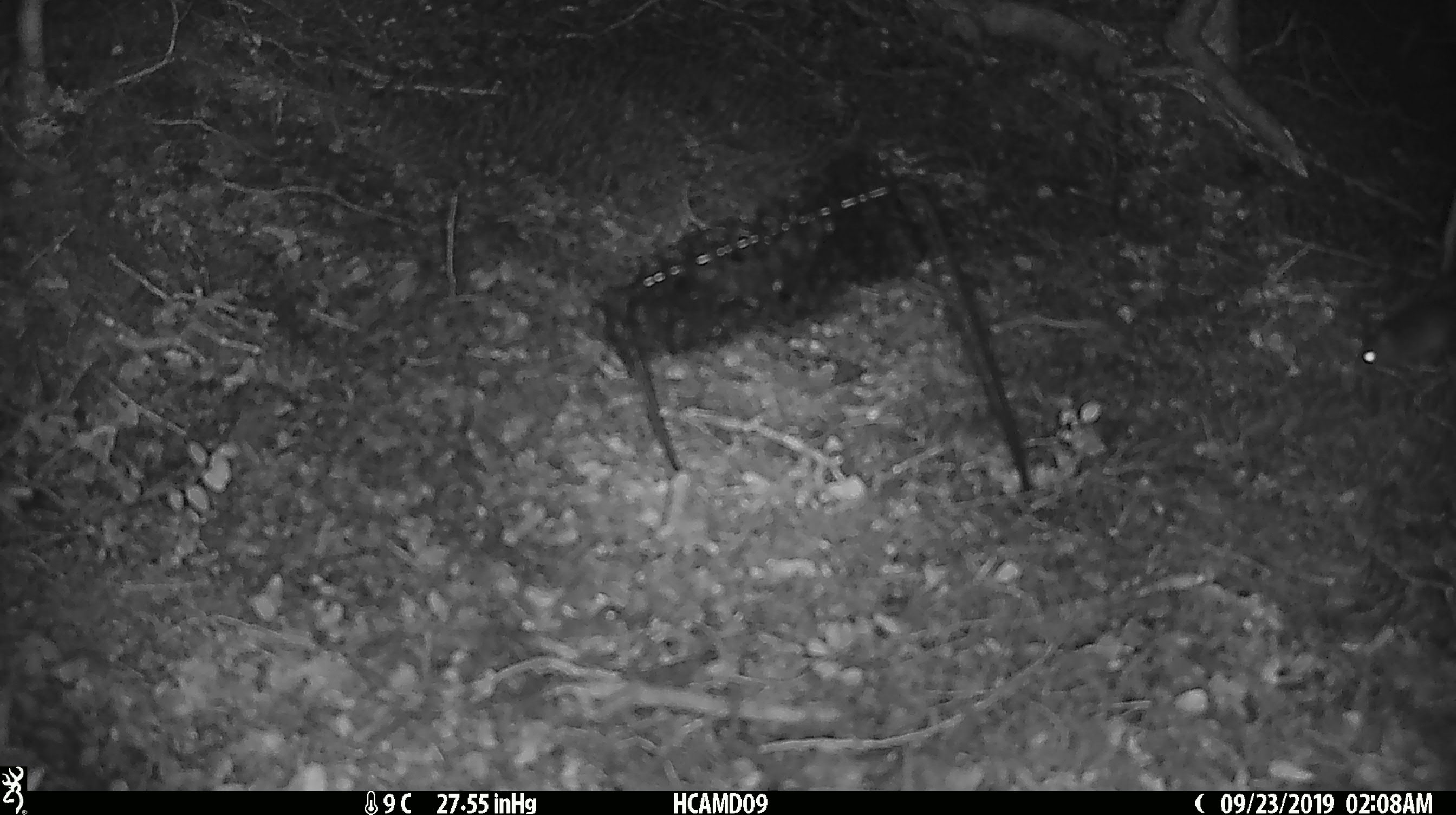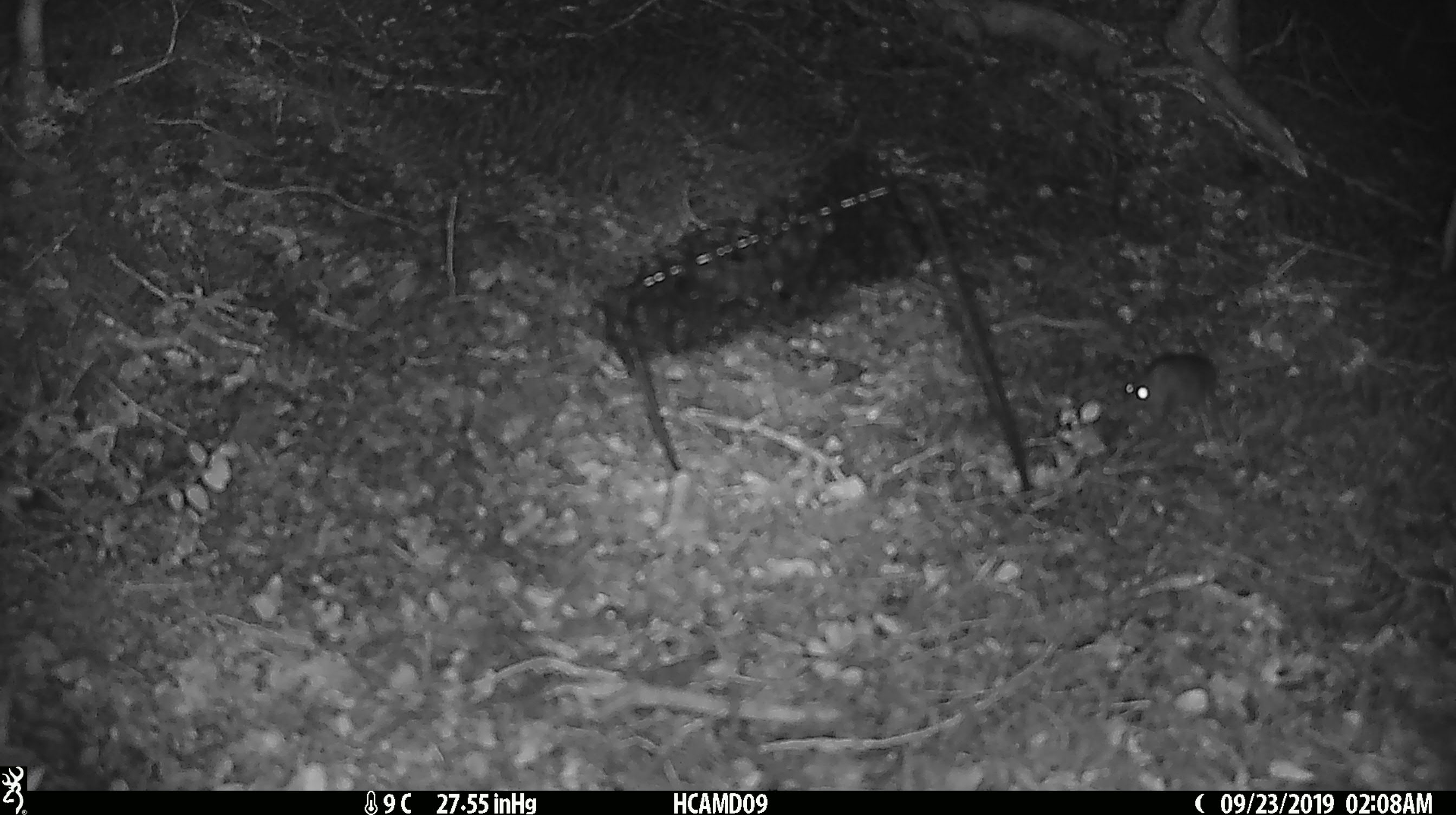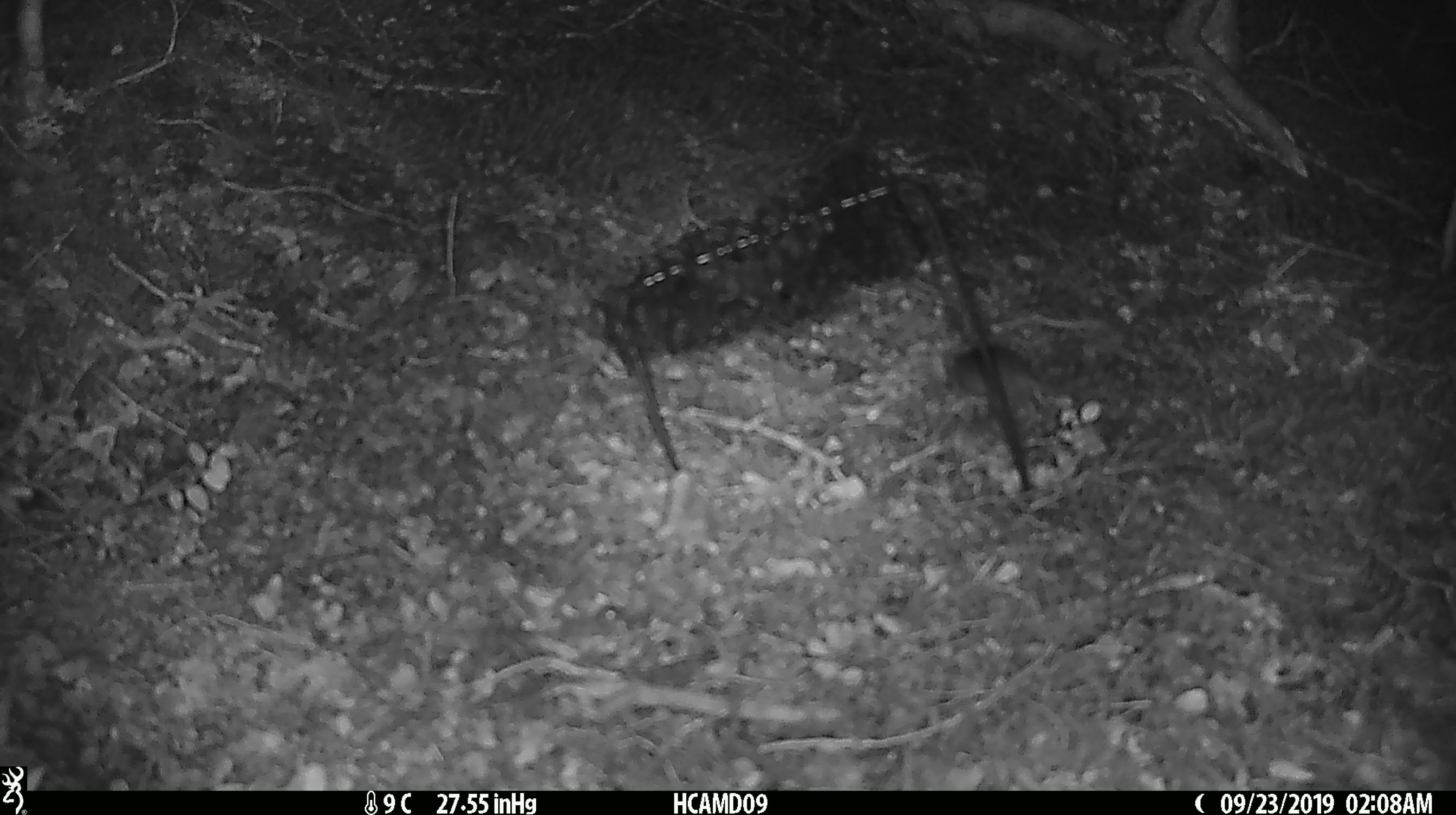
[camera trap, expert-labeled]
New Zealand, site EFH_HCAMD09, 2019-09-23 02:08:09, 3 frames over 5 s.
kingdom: Animalia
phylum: Chordata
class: Mammalia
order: Rodentia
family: Muridae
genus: Mus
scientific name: Mus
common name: mouse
Mouse (Mus).